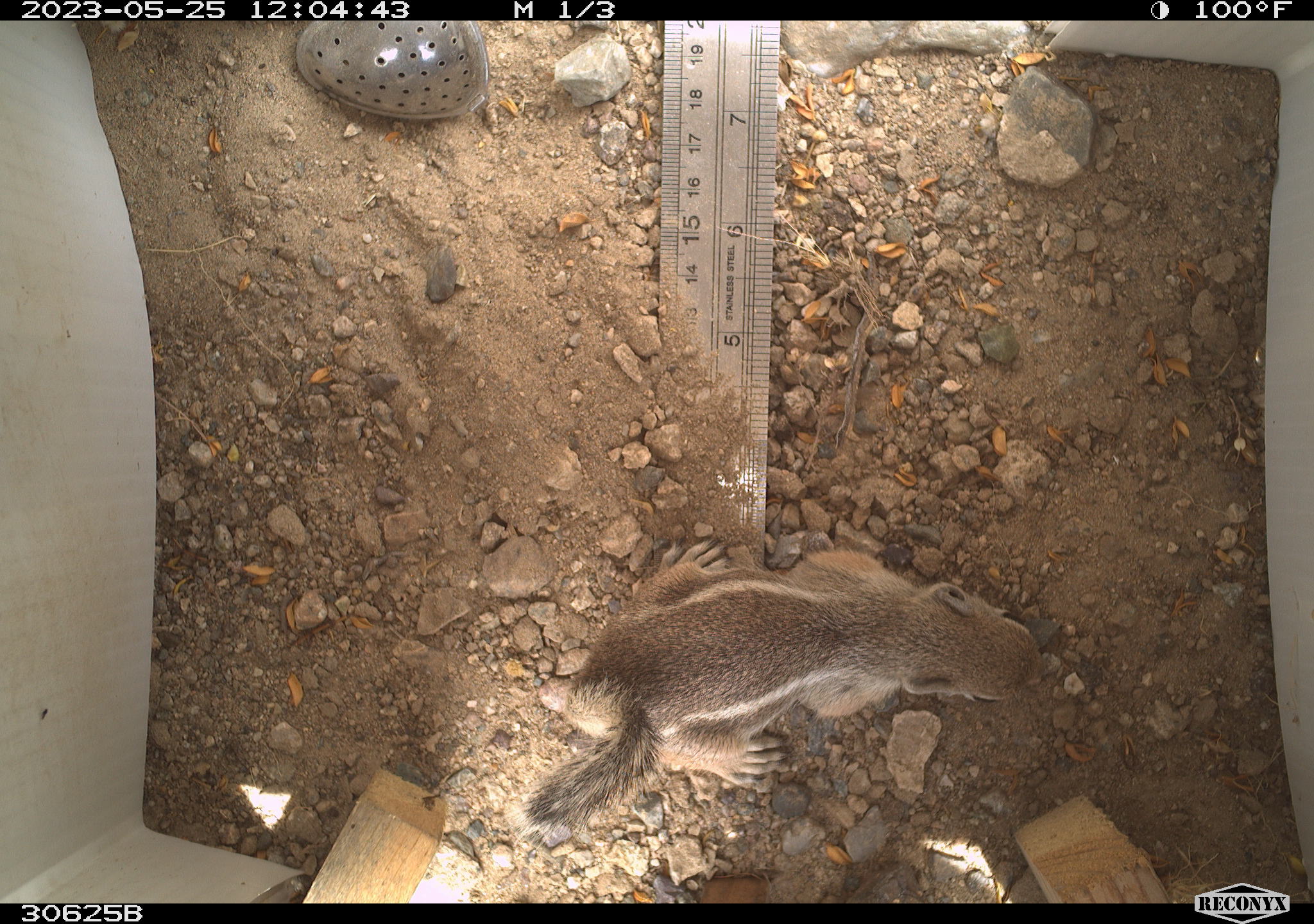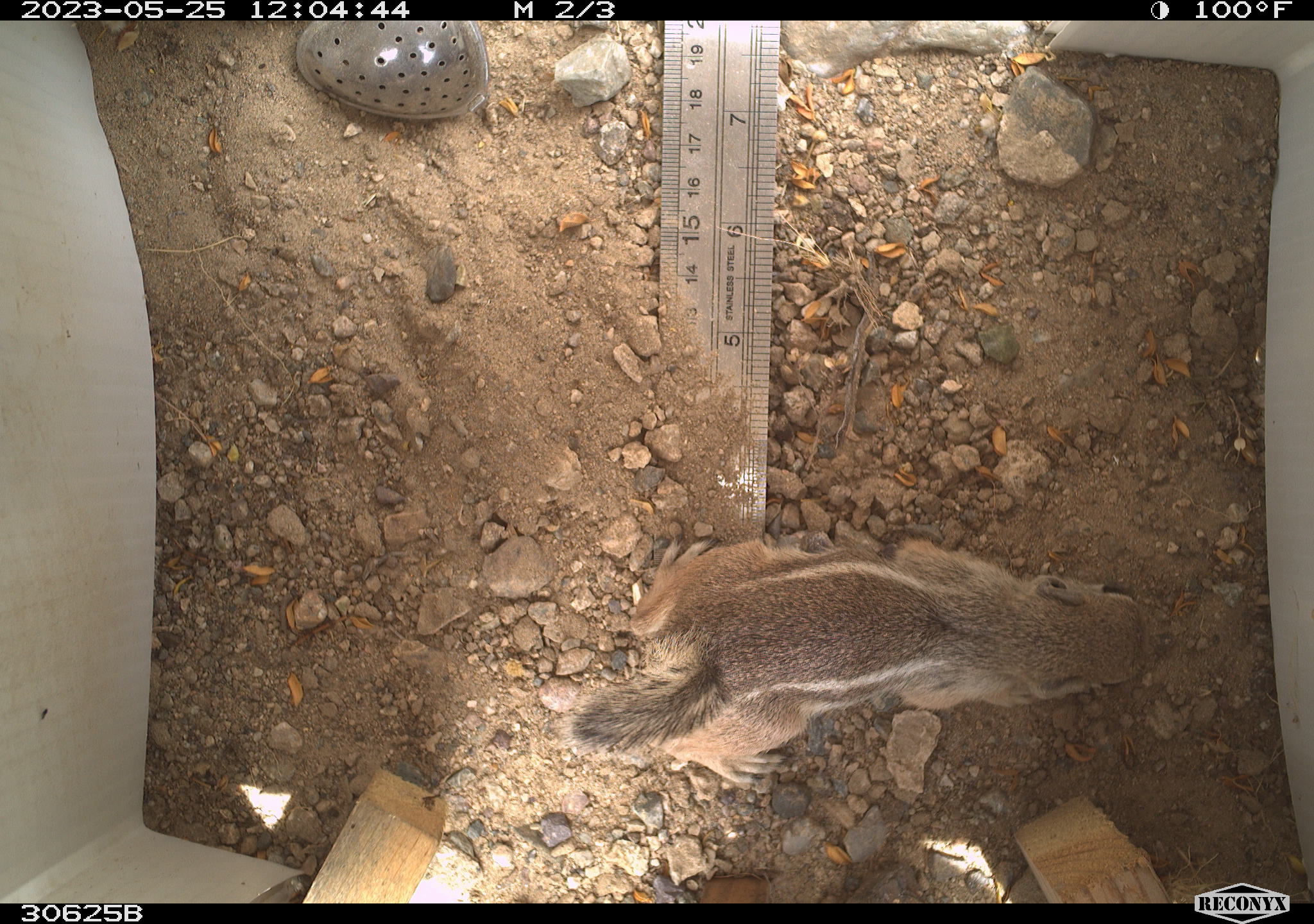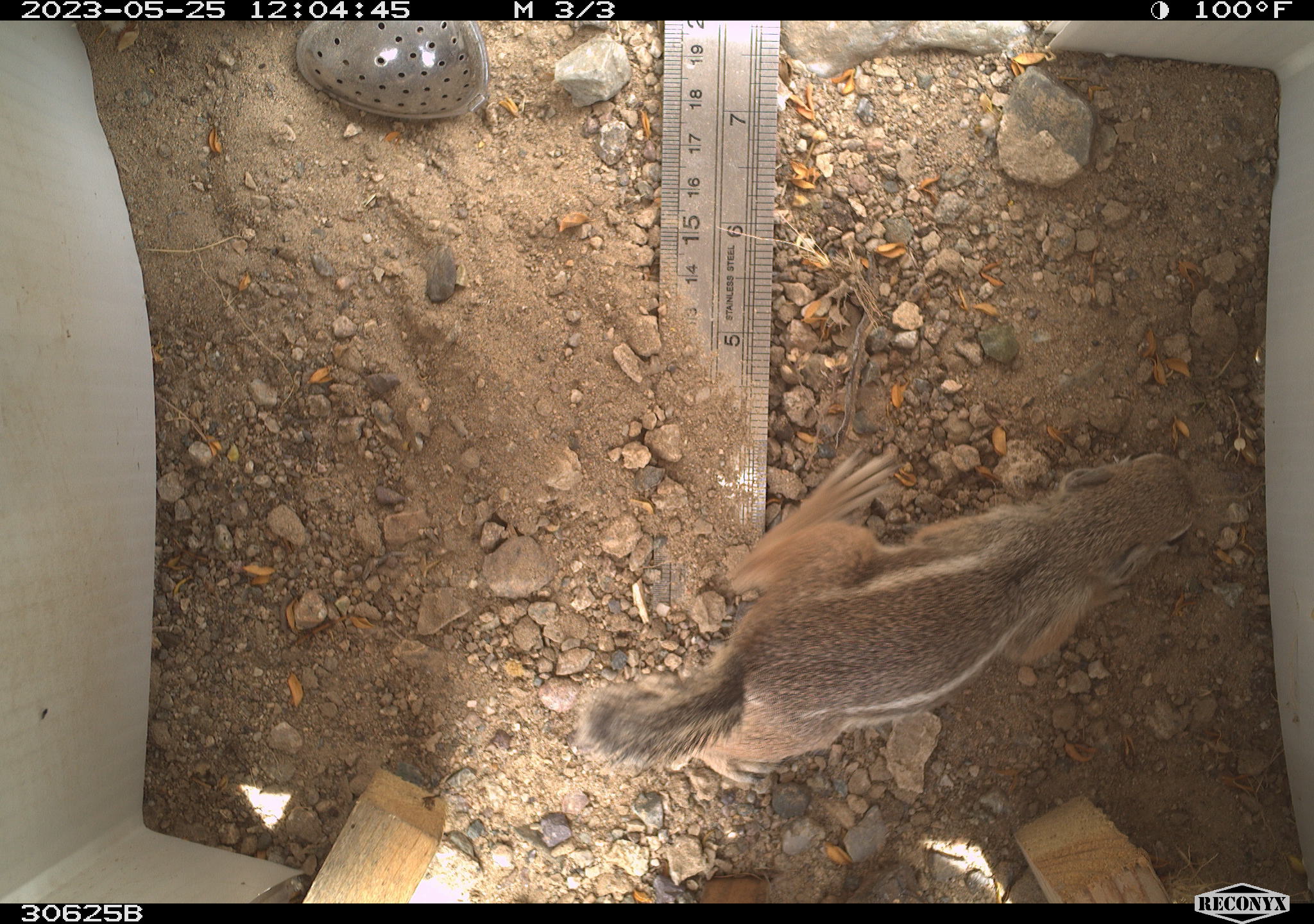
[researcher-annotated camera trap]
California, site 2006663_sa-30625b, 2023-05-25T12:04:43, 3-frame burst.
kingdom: Animalia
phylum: Chordata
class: Mammalia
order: Rodentia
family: Sciuridae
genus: Ammospermophilus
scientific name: Ammospermophilus leucurus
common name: white-tailed antelope squirrel